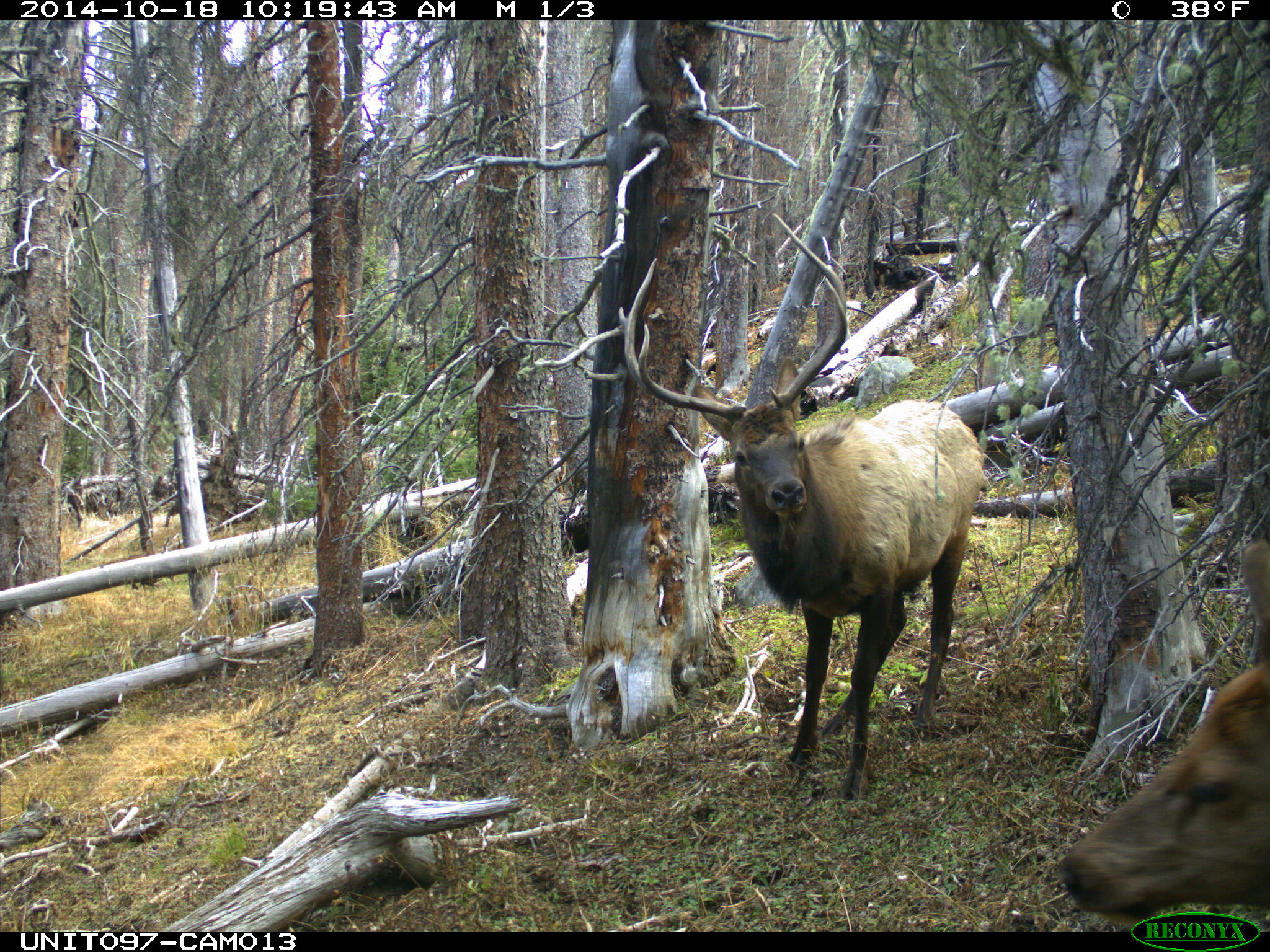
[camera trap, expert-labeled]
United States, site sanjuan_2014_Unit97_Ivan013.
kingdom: Animalia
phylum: Chordata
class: Mammalia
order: Artiodactyla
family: Cervidae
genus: Cervus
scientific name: Cervus elaphus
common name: red deer